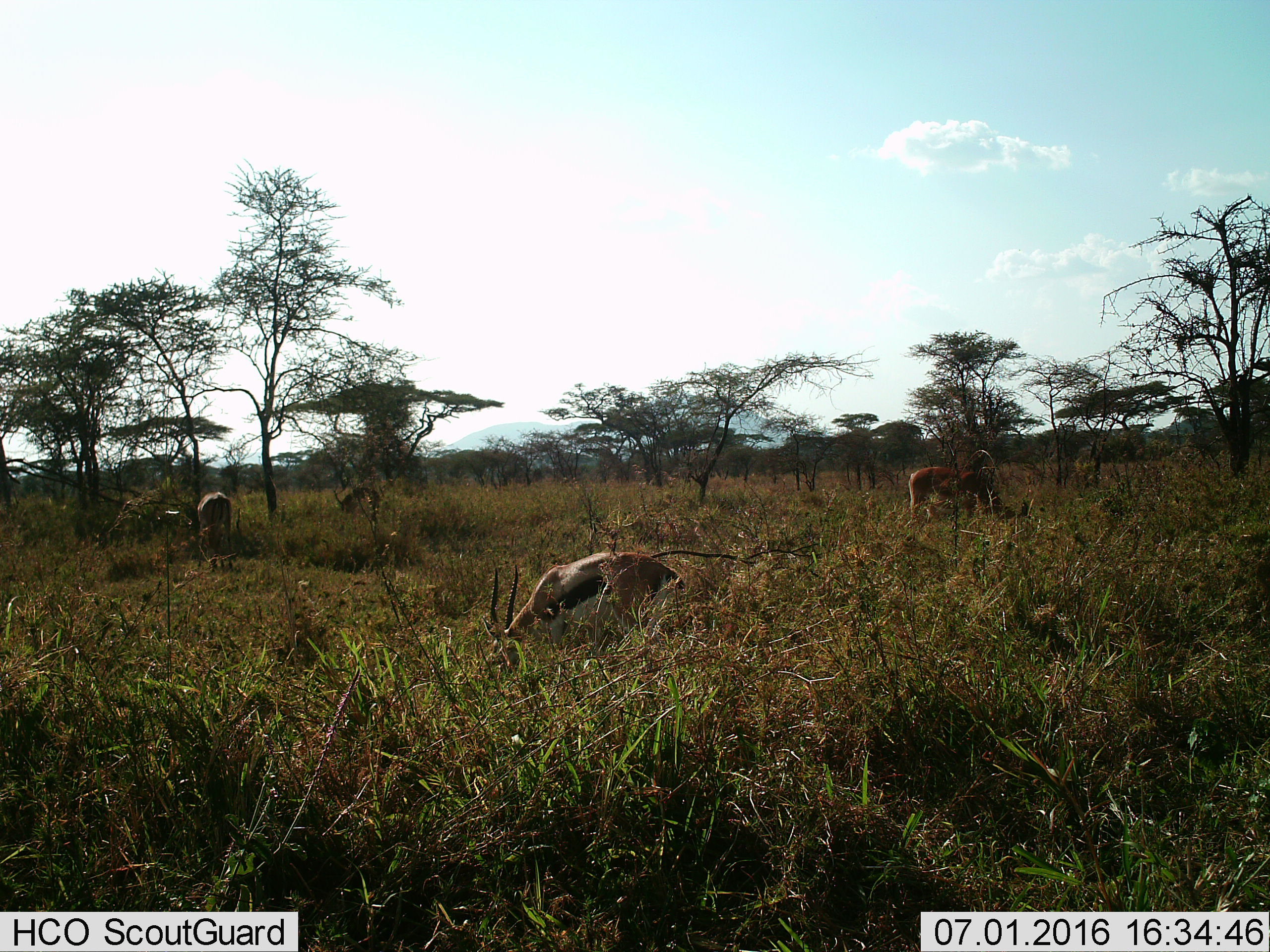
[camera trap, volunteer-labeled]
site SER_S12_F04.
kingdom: Animalia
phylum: Chordata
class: Mammalia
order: Artiodactyla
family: Bovidae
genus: Eudorcas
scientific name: Eudorcas thomsonii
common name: thomson's gazelle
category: gazellethomsons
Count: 3.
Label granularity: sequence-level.